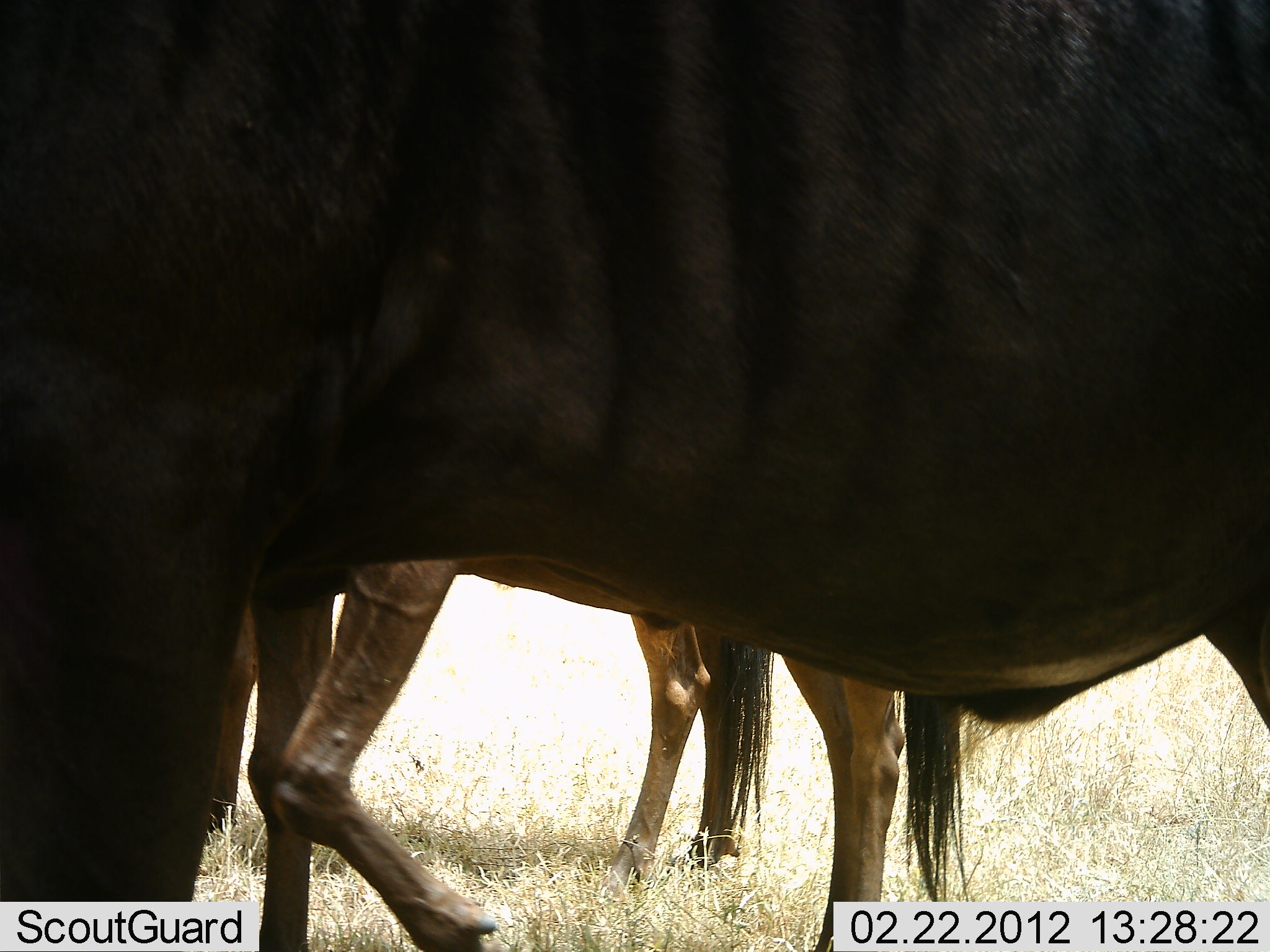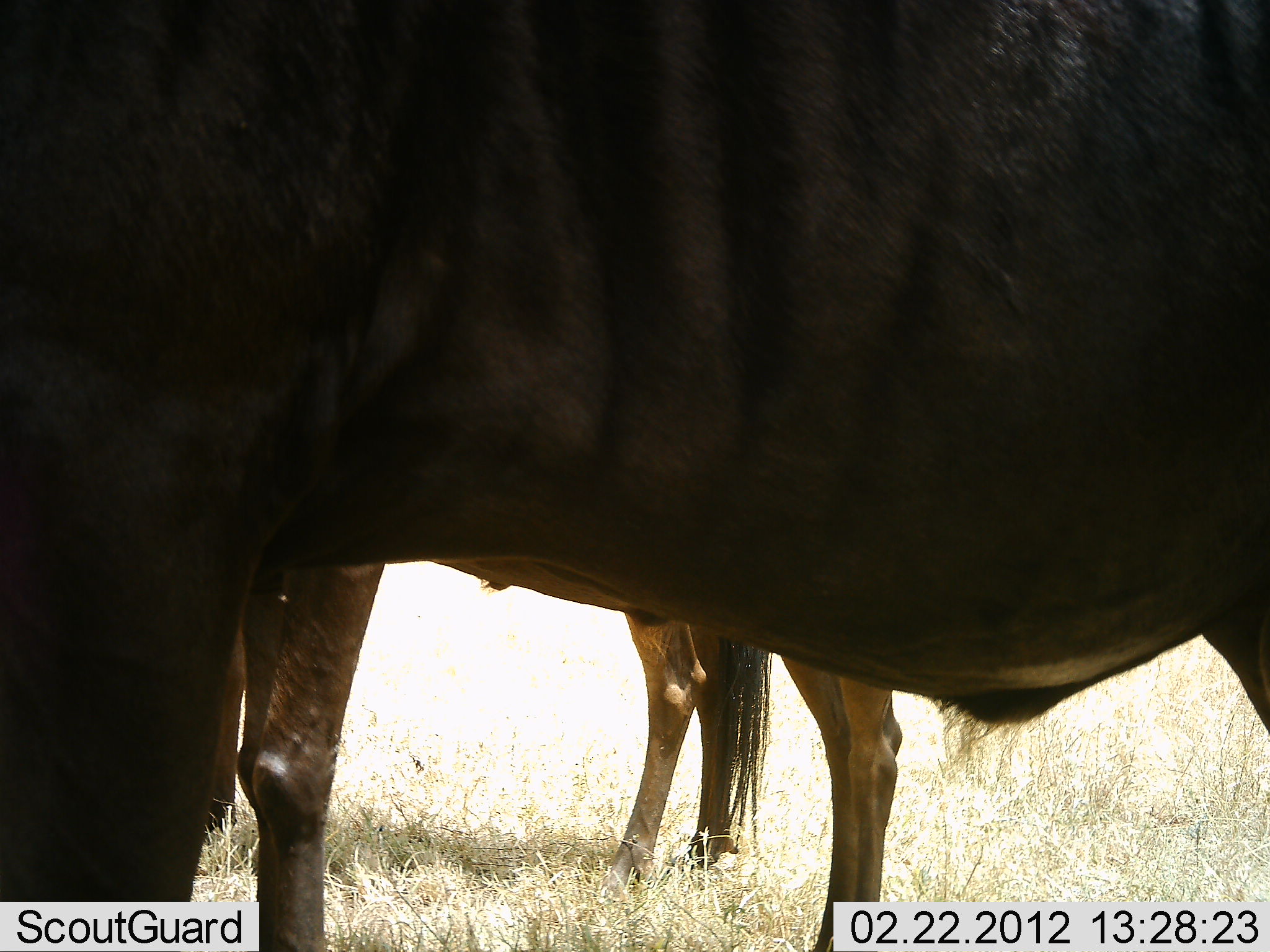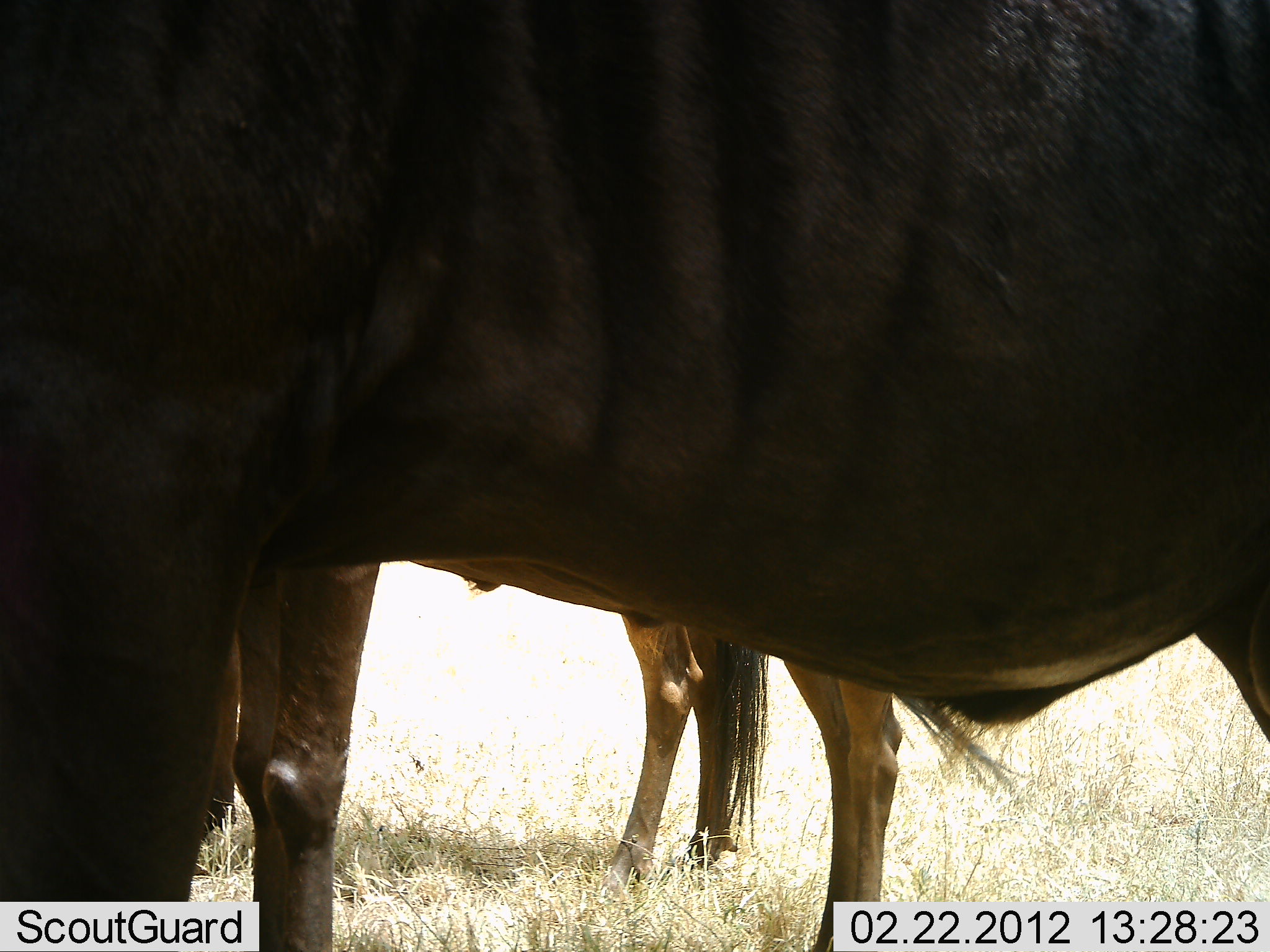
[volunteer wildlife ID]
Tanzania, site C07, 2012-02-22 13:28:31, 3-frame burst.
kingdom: Animalia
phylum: Chordata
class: Mammalia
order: Artiodactyla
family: Bovidae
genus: Connochaetes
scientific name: Connochaetes taurinus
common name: blue wildebeest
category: wildebeest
Wildebeest (blue wildebeest) (Connochaetes taurinus), count 3. Behavior (volunteer vote fractions): standing 95%, resting 11%, moving 11%, interacting 5%. Young present (vote fraction): 0%. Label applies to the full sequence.